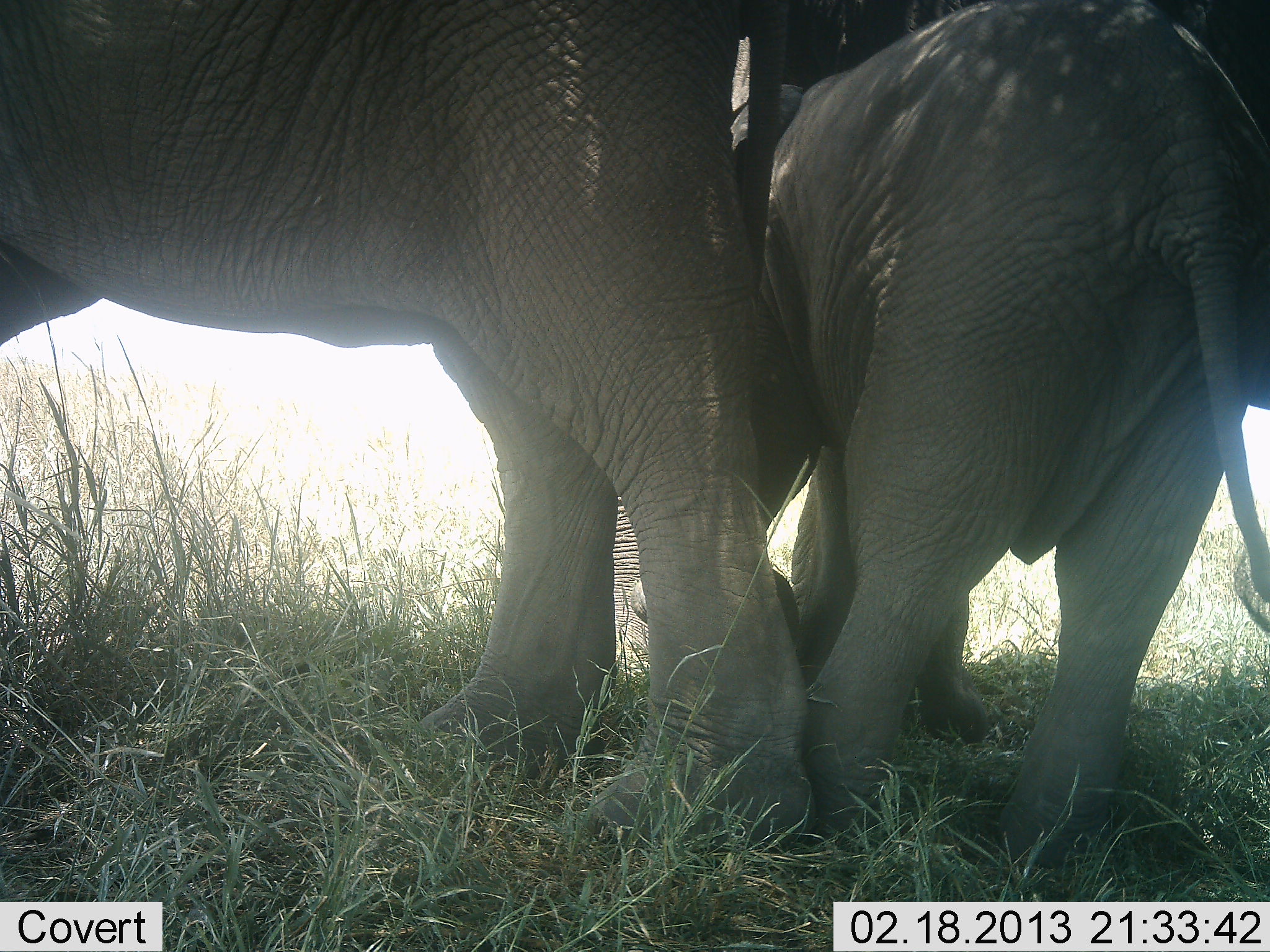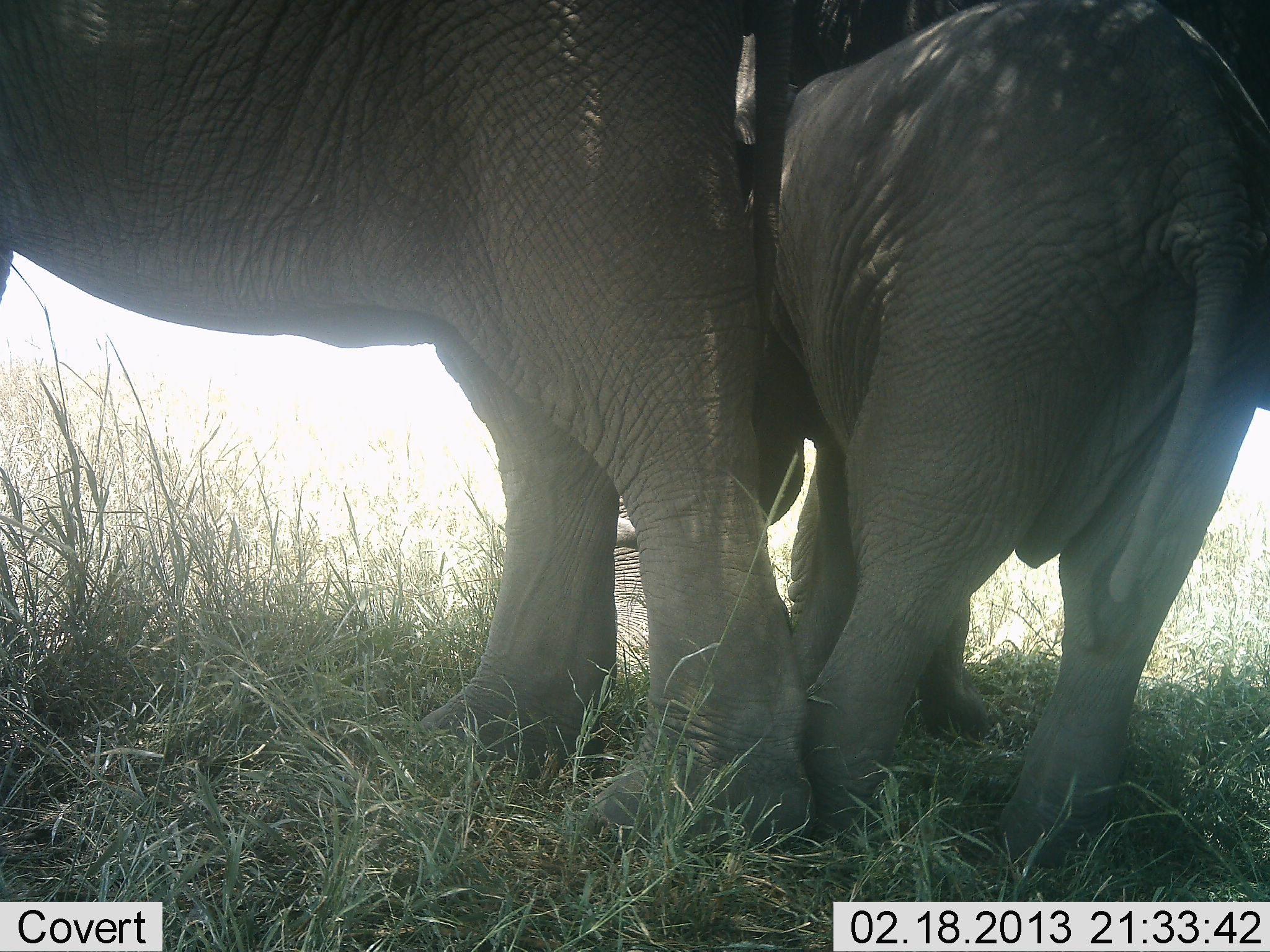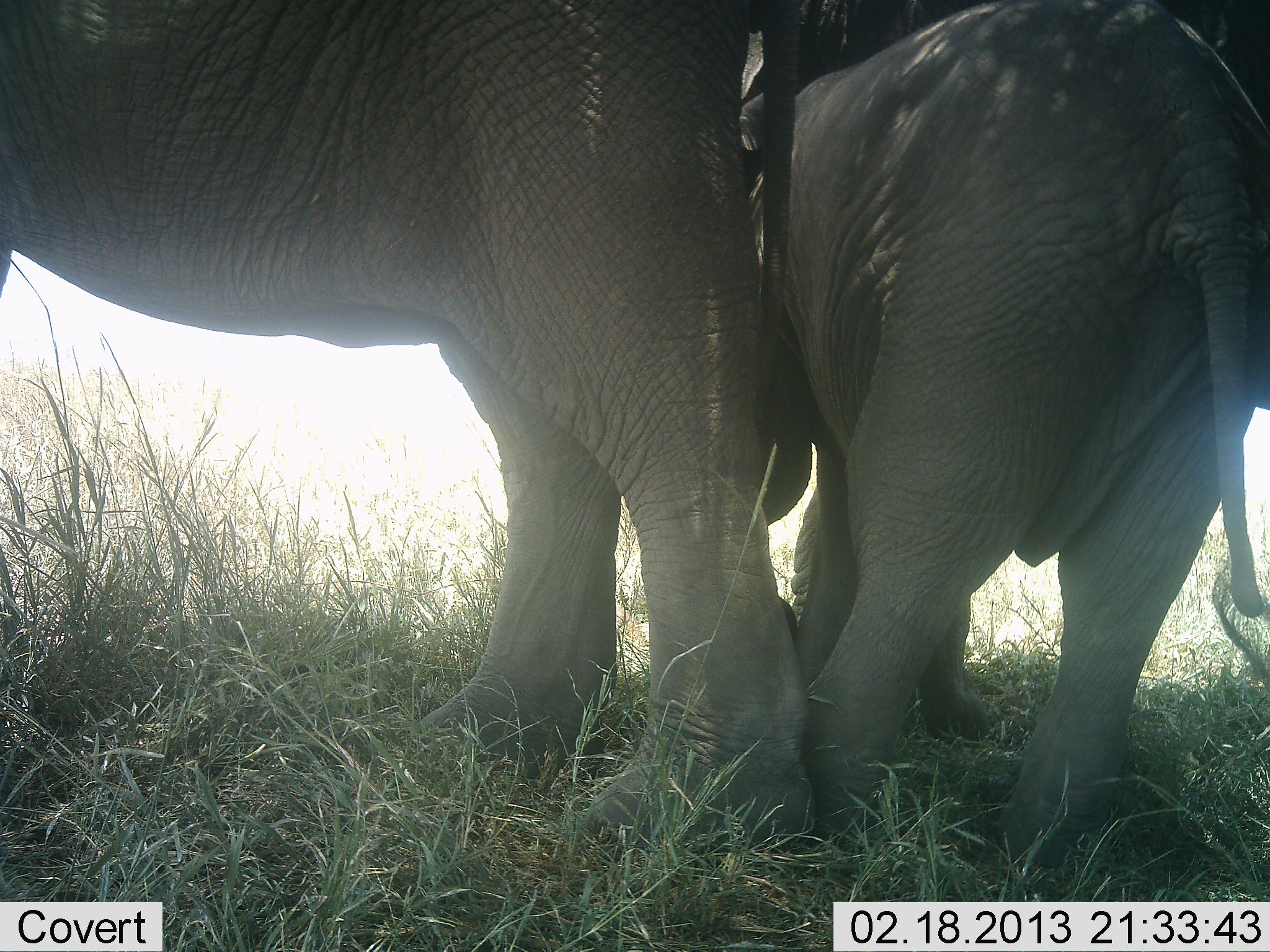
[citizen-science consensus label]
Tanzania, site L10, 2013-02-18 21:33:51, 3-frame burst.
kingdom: Animalia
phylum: Chordata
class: Mammalia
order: Proboscidea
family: Elephantidae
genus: Loxodonta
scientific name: Loxodonta africana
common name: african bush elephant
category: elephant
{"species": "elephant (african bush elephant) (Loxodonta africana)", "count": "3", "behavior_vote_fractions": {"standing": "96%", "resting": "8%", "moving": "0%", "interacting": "20%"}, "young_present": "88%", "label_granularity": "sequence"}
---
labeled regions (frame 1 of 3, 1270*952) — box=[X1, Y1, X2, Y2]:
animal: box=[2, 2, 811, 860]; box=[740, 2, 1267, 863]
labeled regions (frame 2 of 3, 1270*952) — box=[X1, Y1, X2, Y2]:
animal: box=[3, 0, 816, 842]; box=[761, 2, 1269, 868]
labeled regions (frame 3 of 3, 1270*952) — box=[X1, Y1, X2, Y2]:
animal: box=[0, 0, 815, 850]; box=[777, 0, 1269, 868]